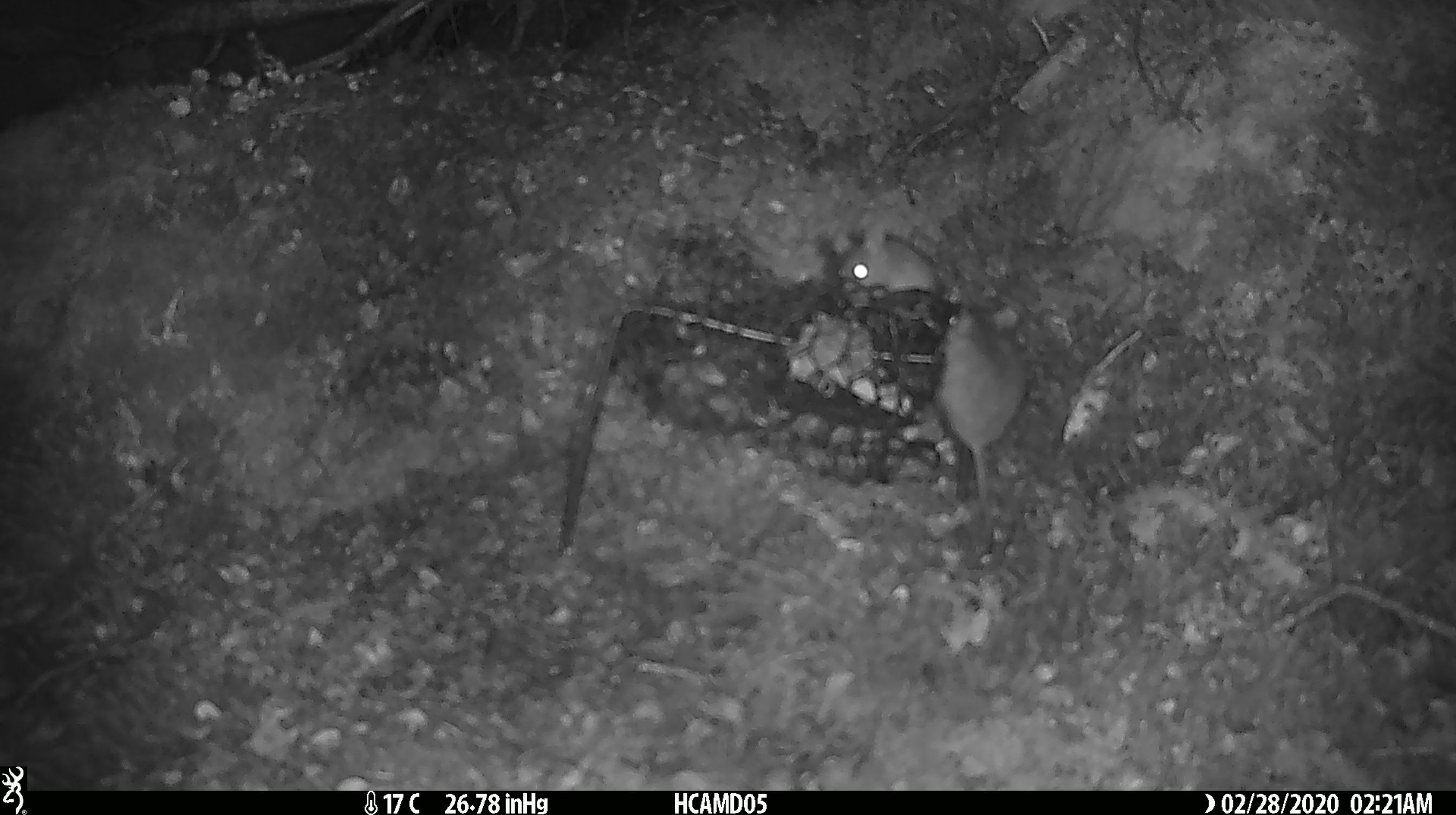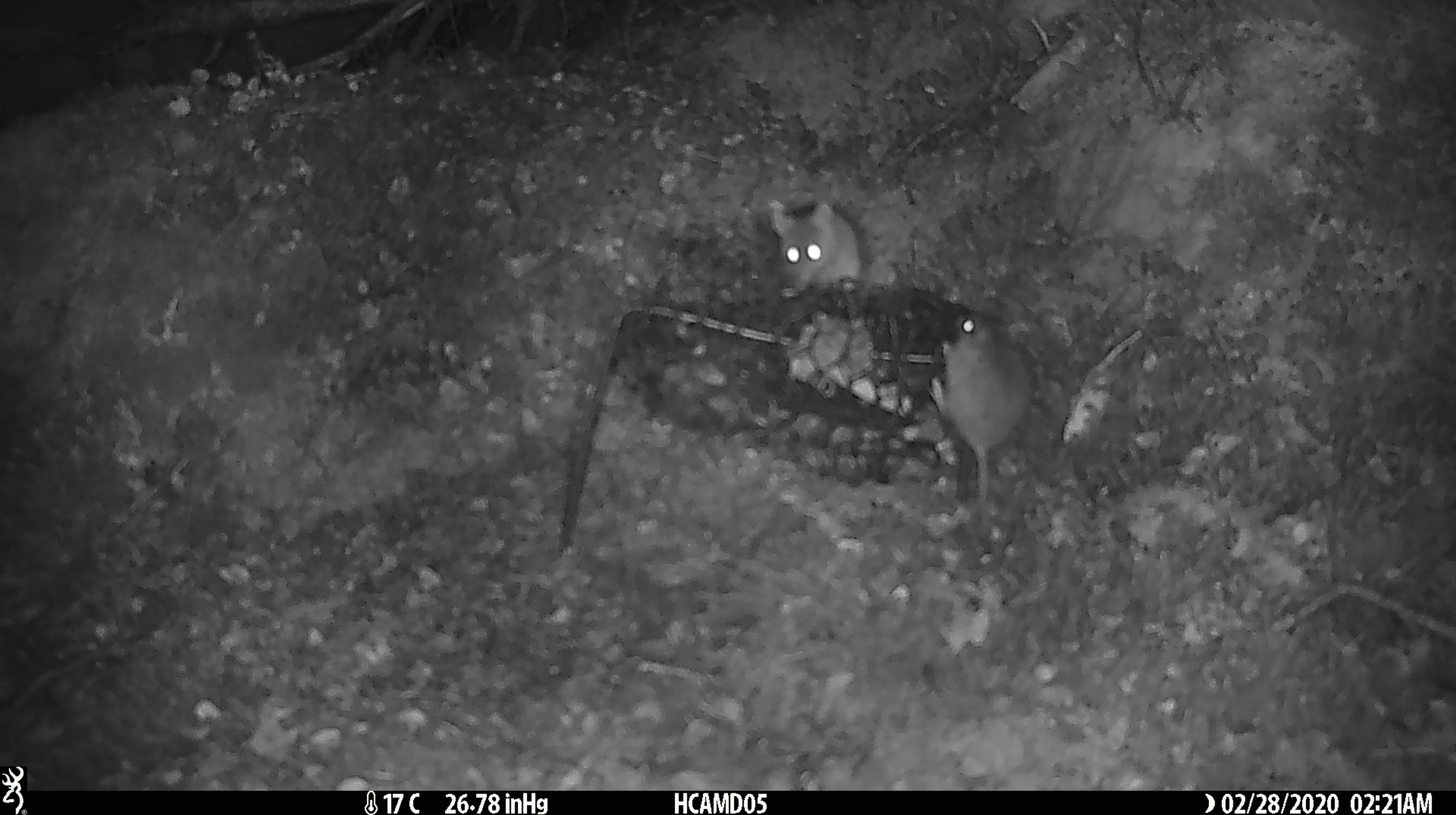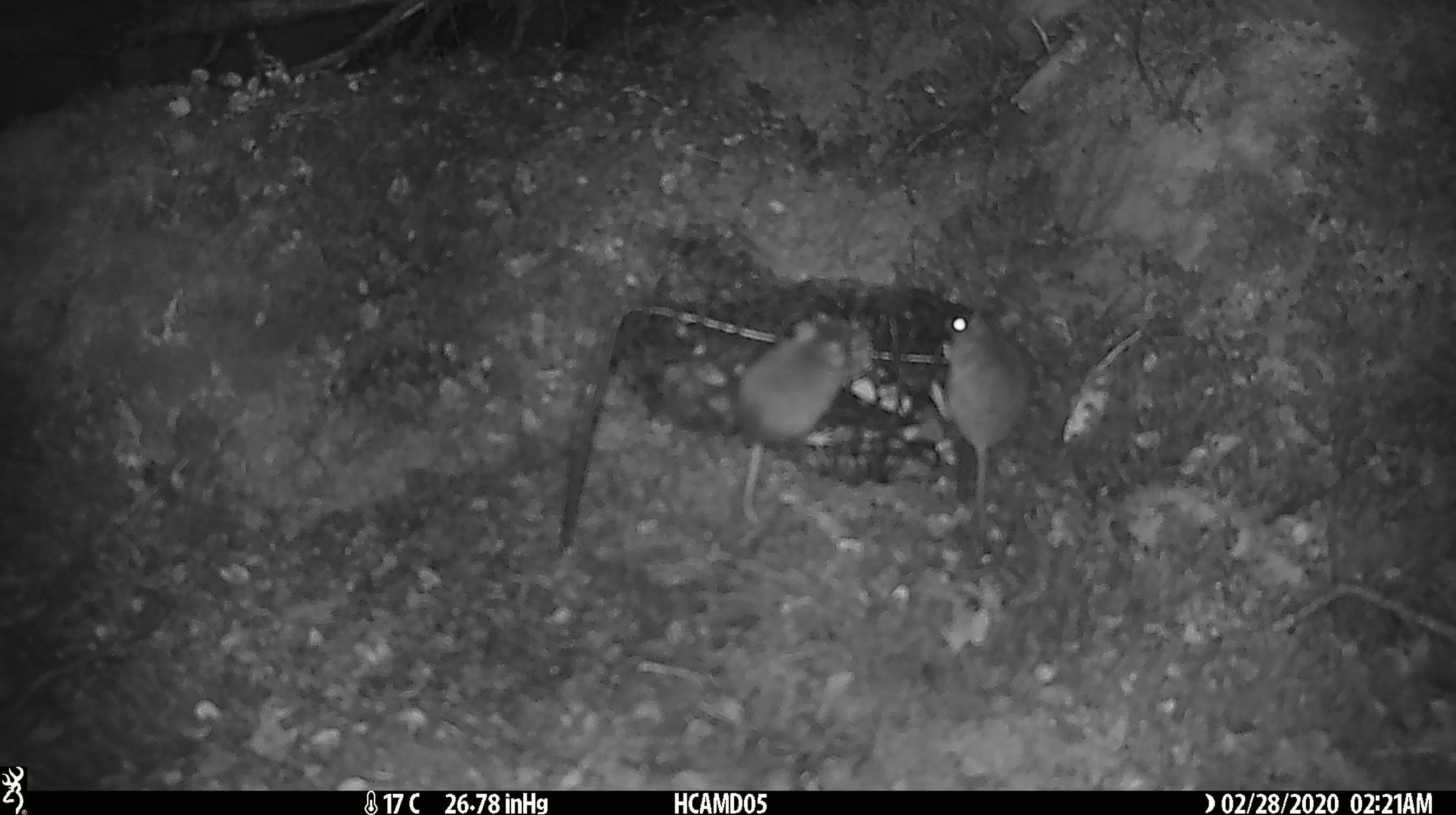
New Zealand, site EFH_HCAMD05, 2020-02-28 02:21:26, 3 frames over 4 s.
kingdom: Animalia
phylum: Chordata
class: Mammalia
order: Rodentia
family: Muridae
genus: Mus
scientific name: Mus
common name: mouse